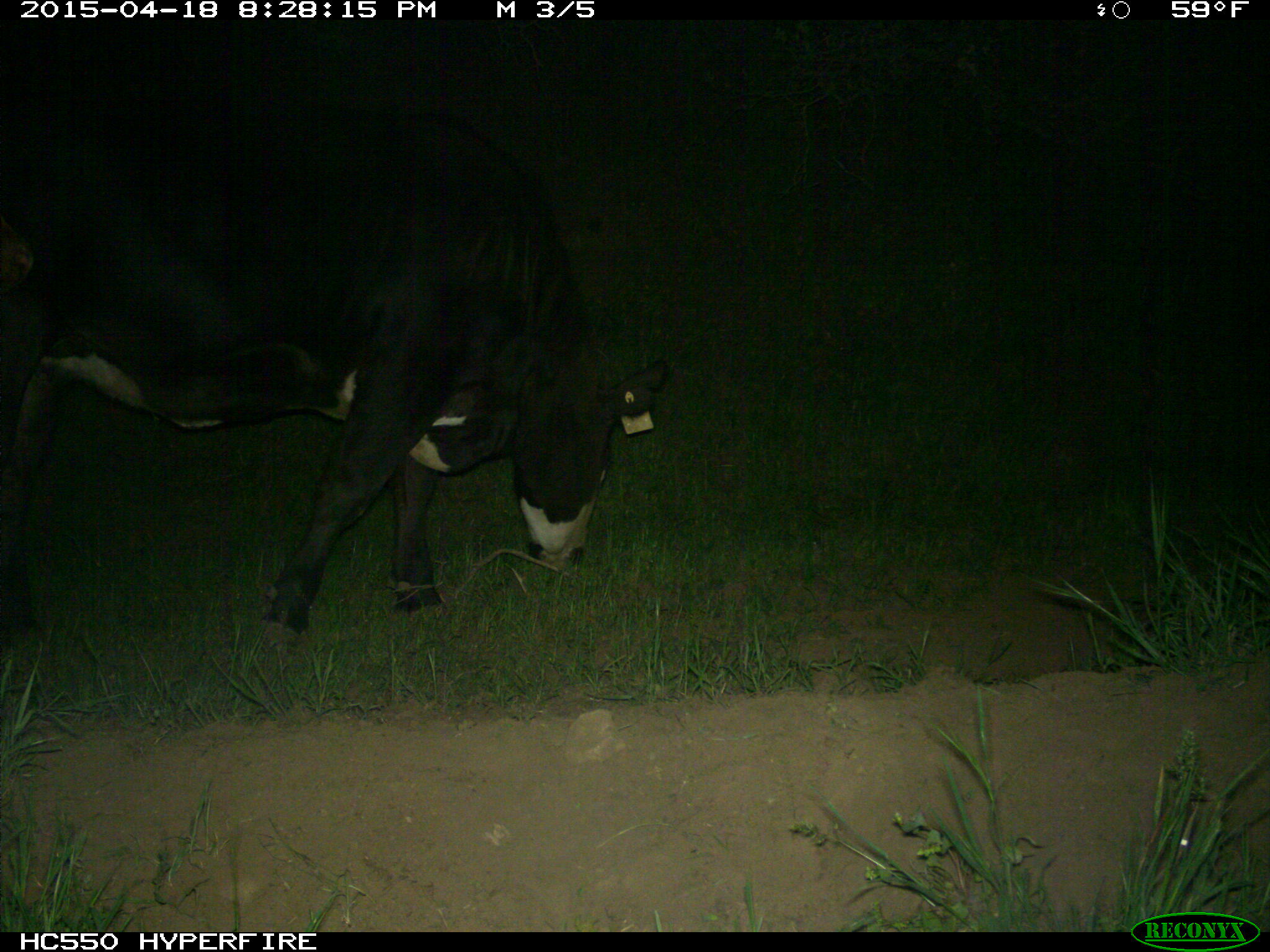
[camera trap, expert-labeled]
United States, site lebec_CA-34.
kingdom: Animalia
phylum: Chordata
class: Mammalia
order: Artiodactyla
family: Bovidae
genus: Bos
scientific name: Bos taurus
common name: domestic cow